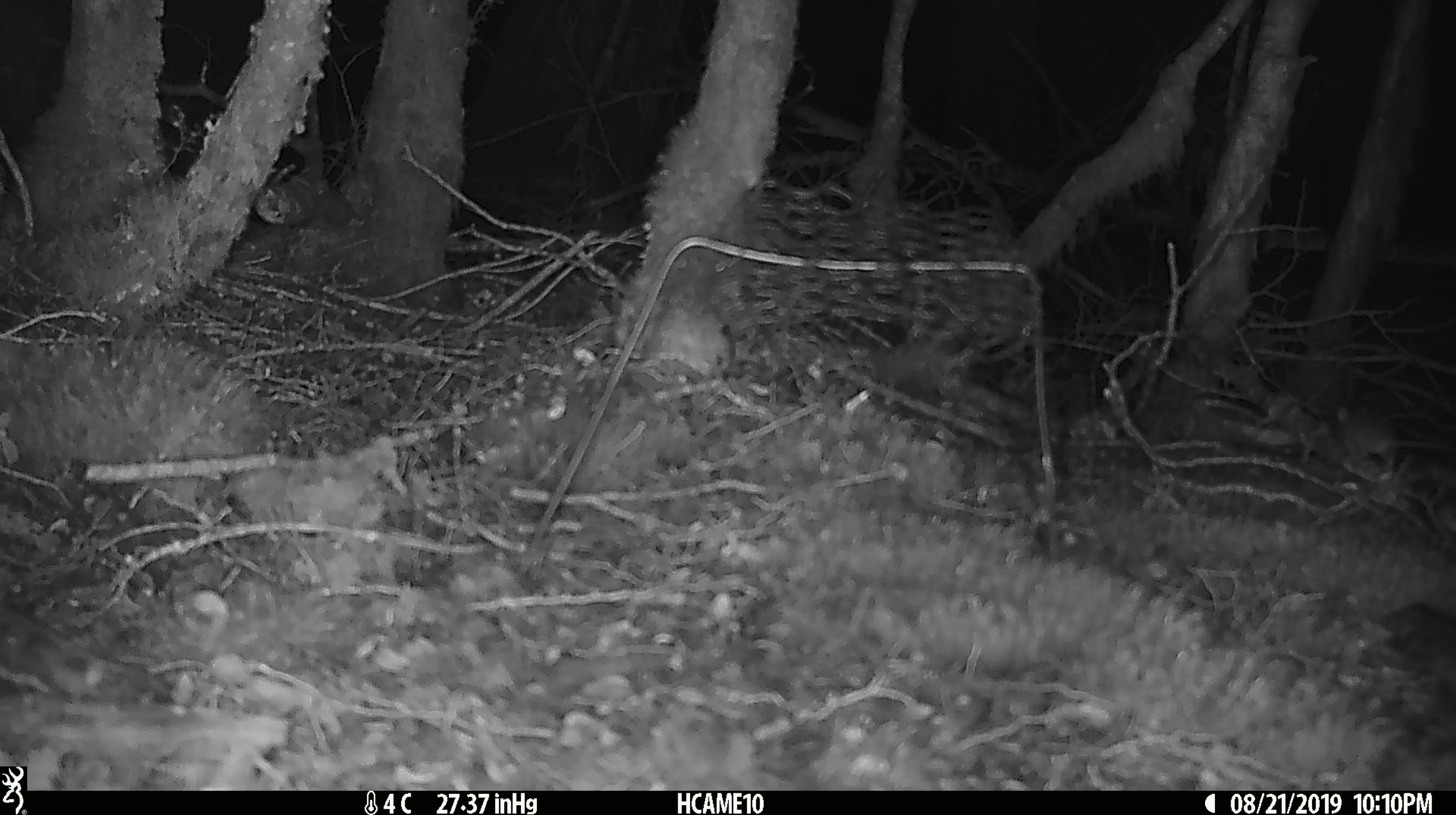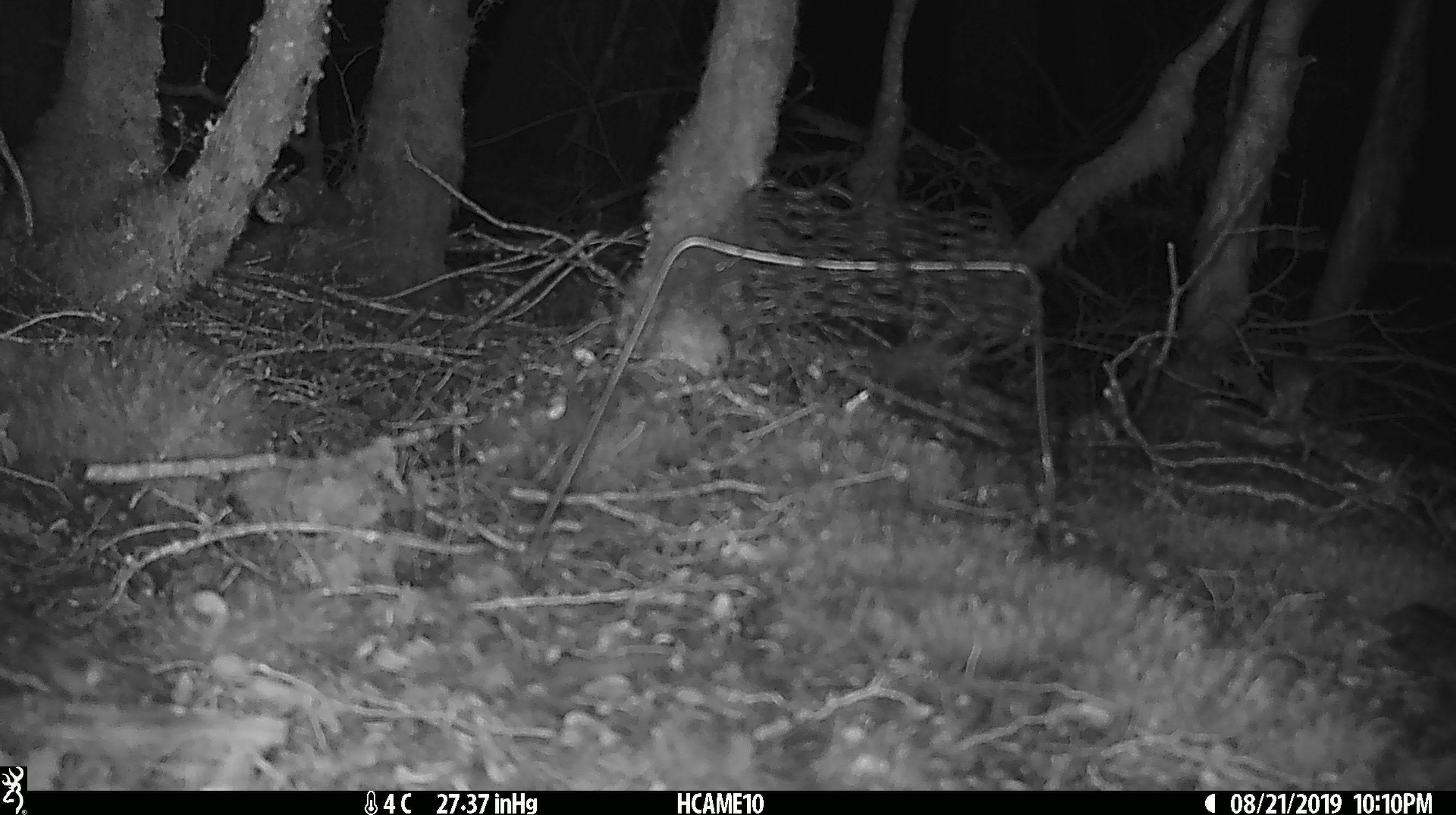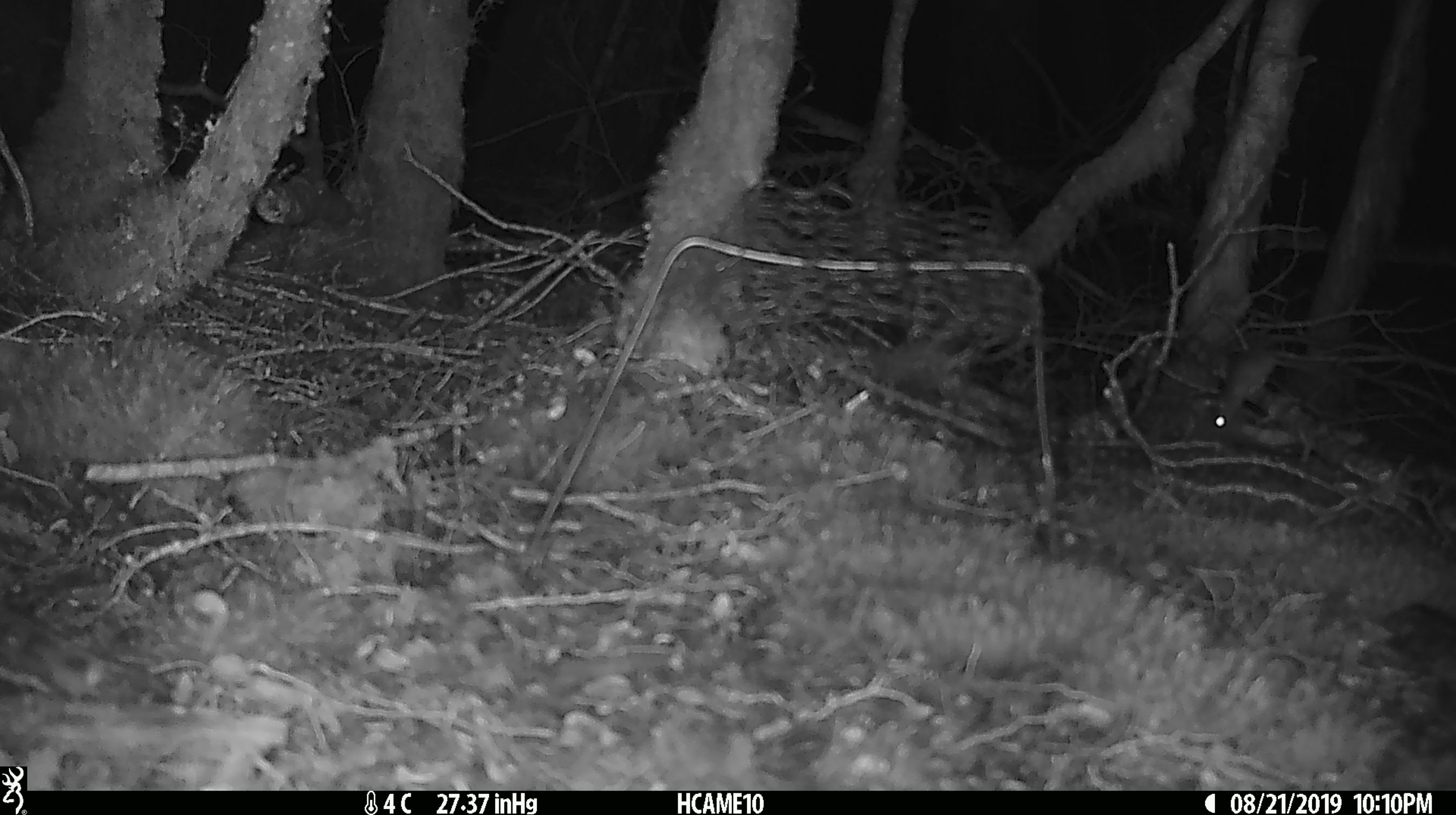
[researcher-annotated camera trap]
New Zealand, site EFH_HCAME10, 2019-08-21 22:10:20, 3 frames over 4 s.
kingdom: Animalia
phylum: Chordata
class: Mammalia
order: Rodentia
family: Muridae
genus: Mus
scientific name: Mus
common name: mouse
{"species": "mouse (Mus)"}